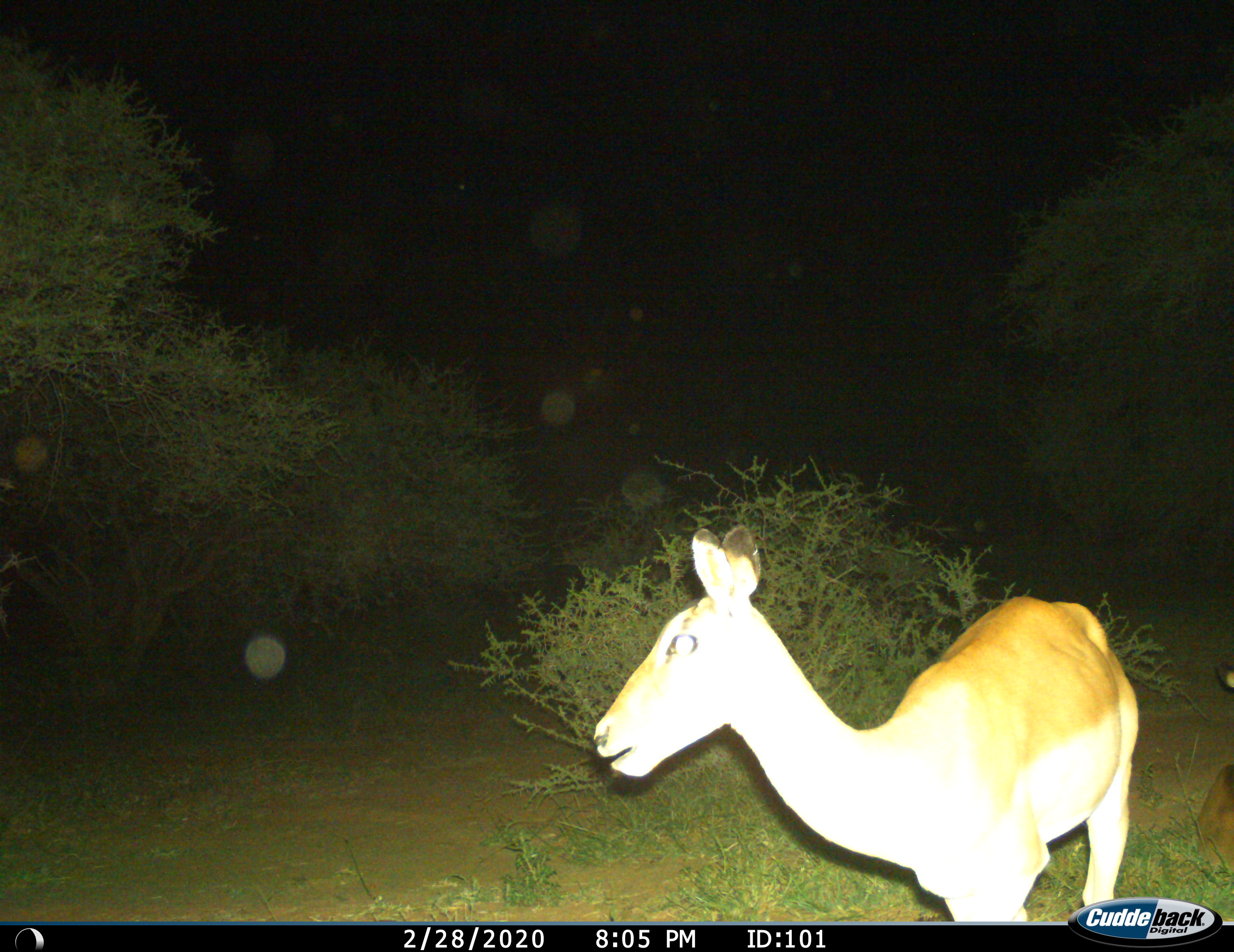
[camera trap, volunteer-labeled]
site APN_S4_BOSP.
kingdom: Animalia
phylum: Chordata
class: Mammalia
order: Artiodactyla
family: Bovidae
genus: Aepyceros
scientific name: Aepyceros melampus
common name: impala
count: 2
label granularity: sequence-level